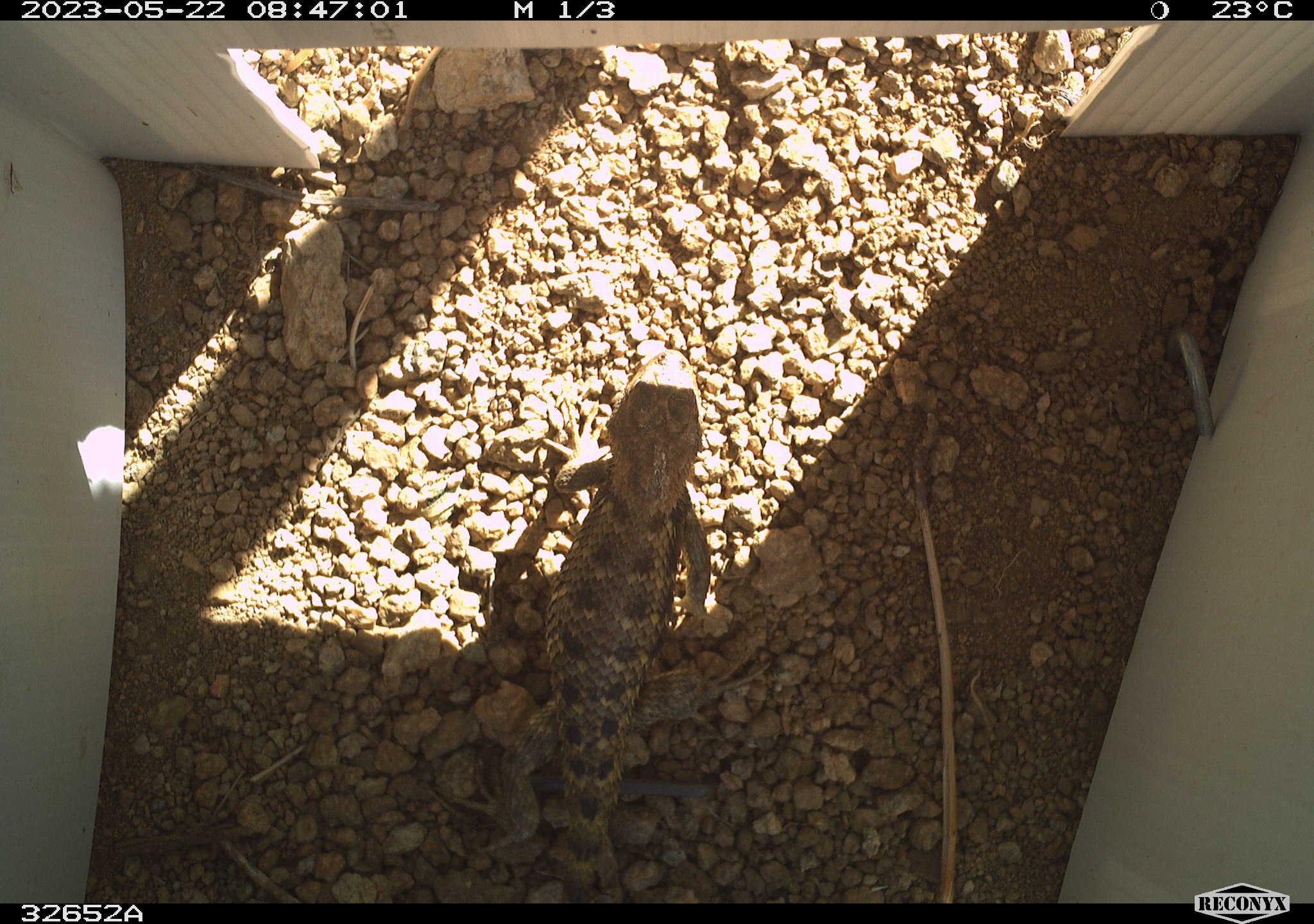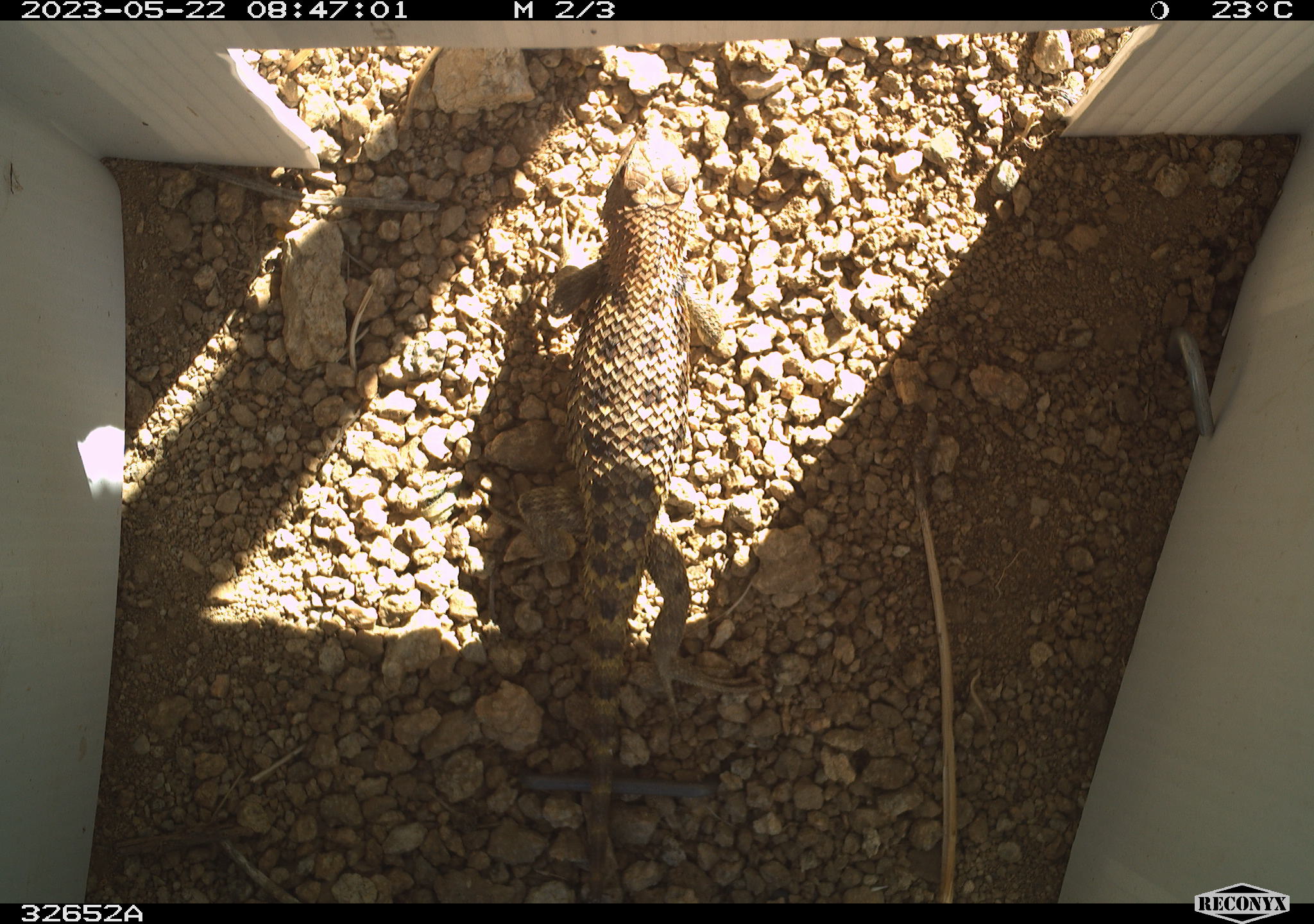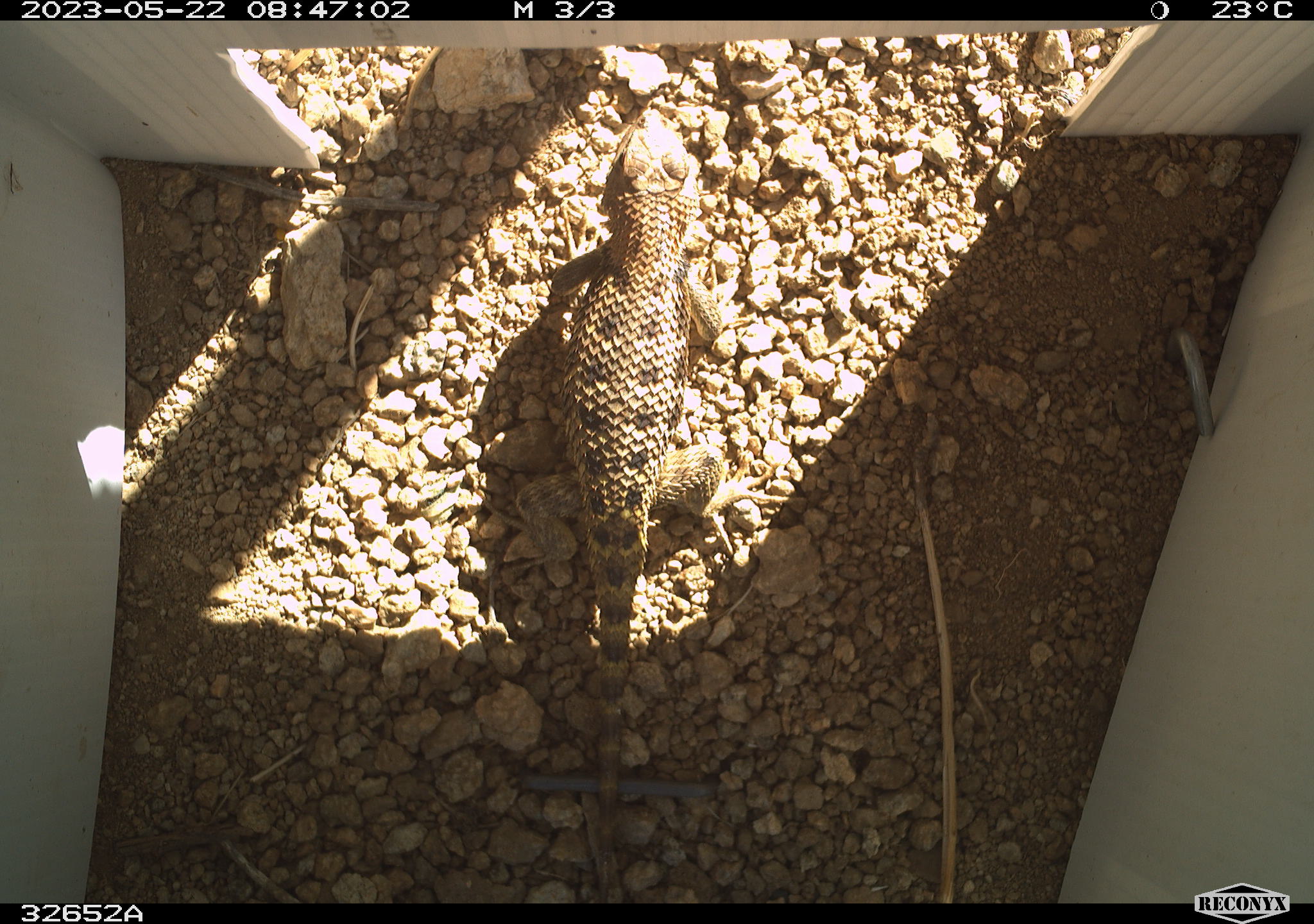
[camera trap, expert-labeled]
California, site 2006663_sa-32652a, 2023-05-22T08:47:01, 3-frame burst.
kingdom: Animalia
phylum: Chordata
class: Reptilia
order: Squamata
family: Phrynosomatidae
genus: Sceloporus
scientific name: Sceloporus uniformis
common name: yellow-backed spiny lizard